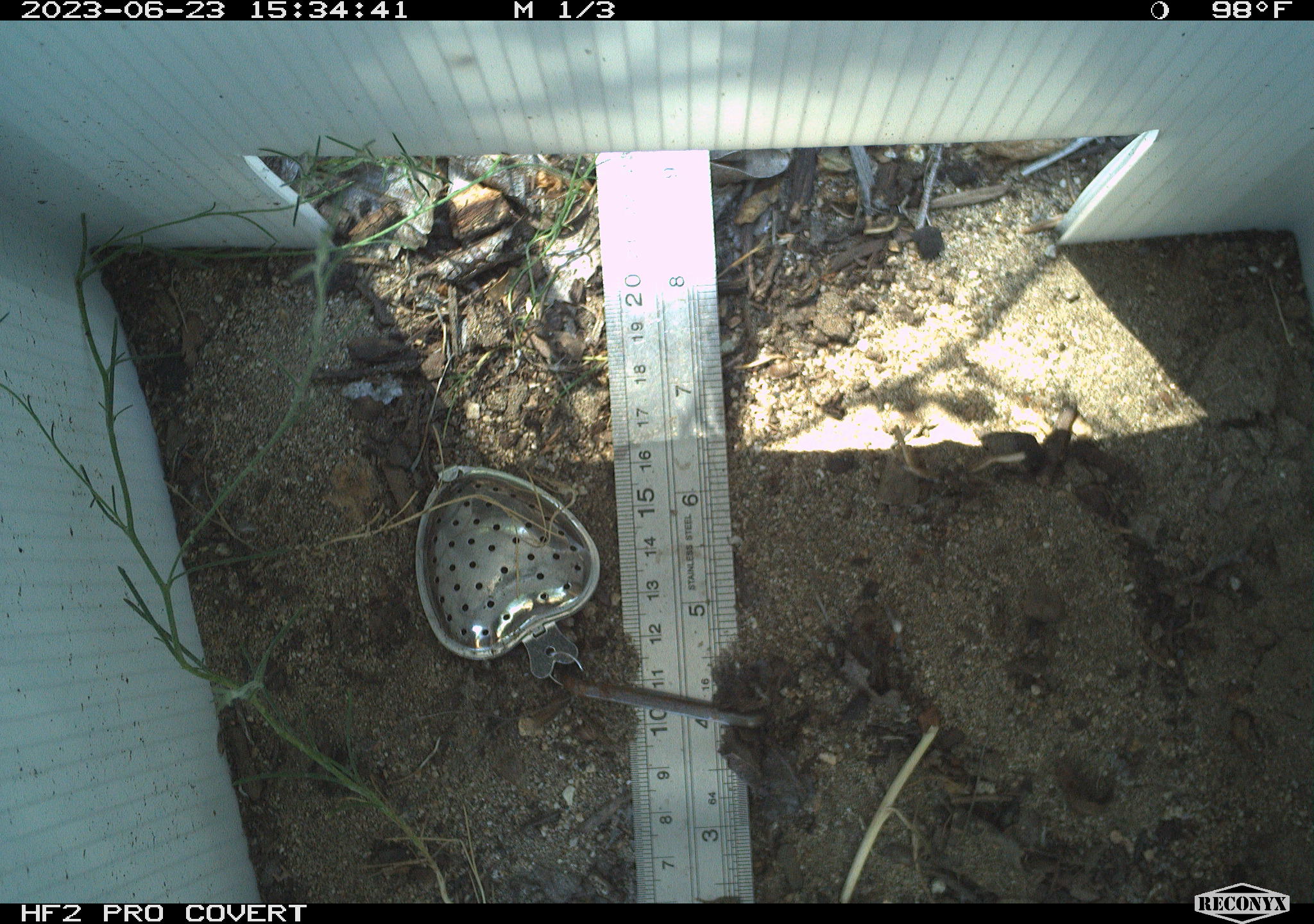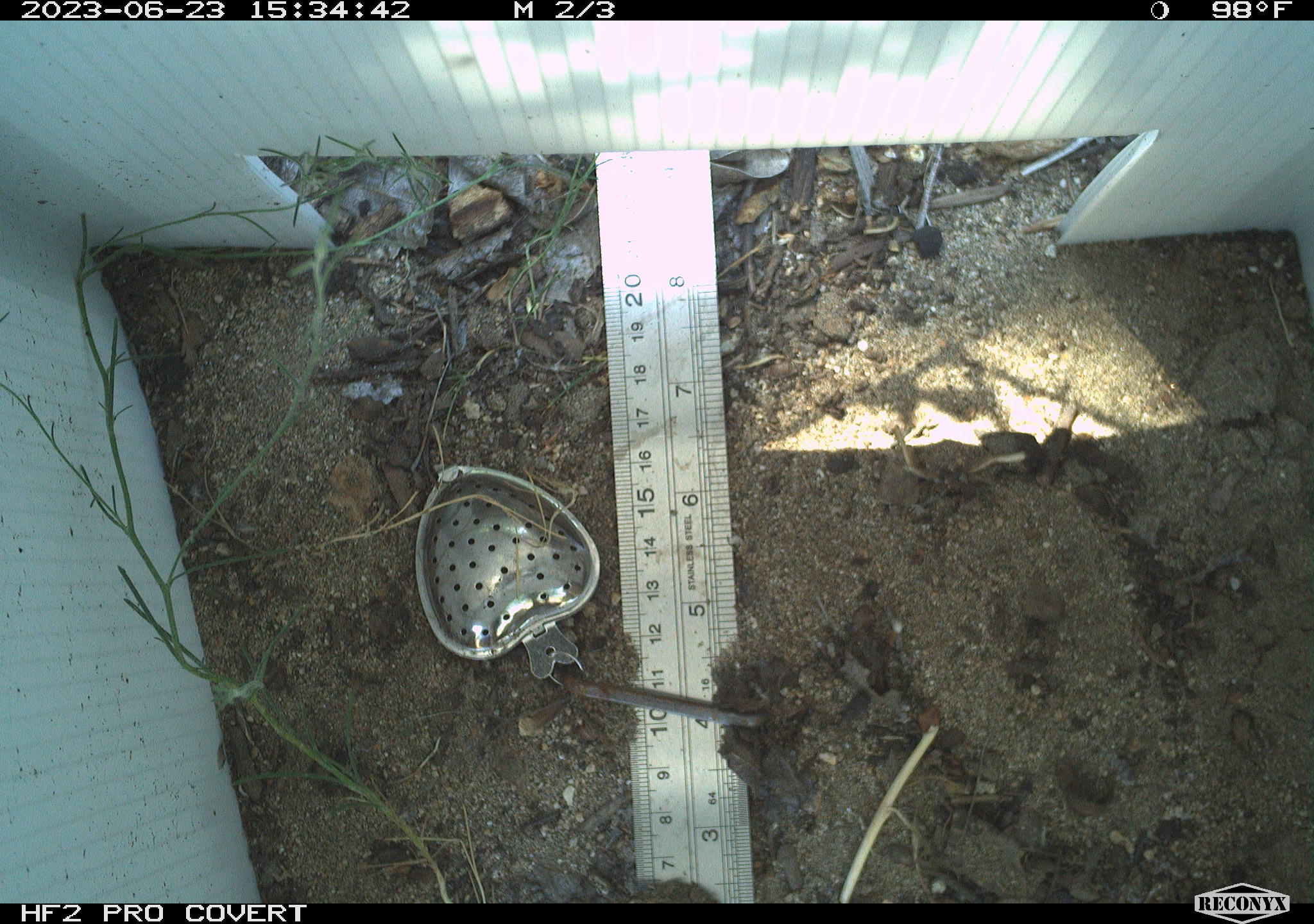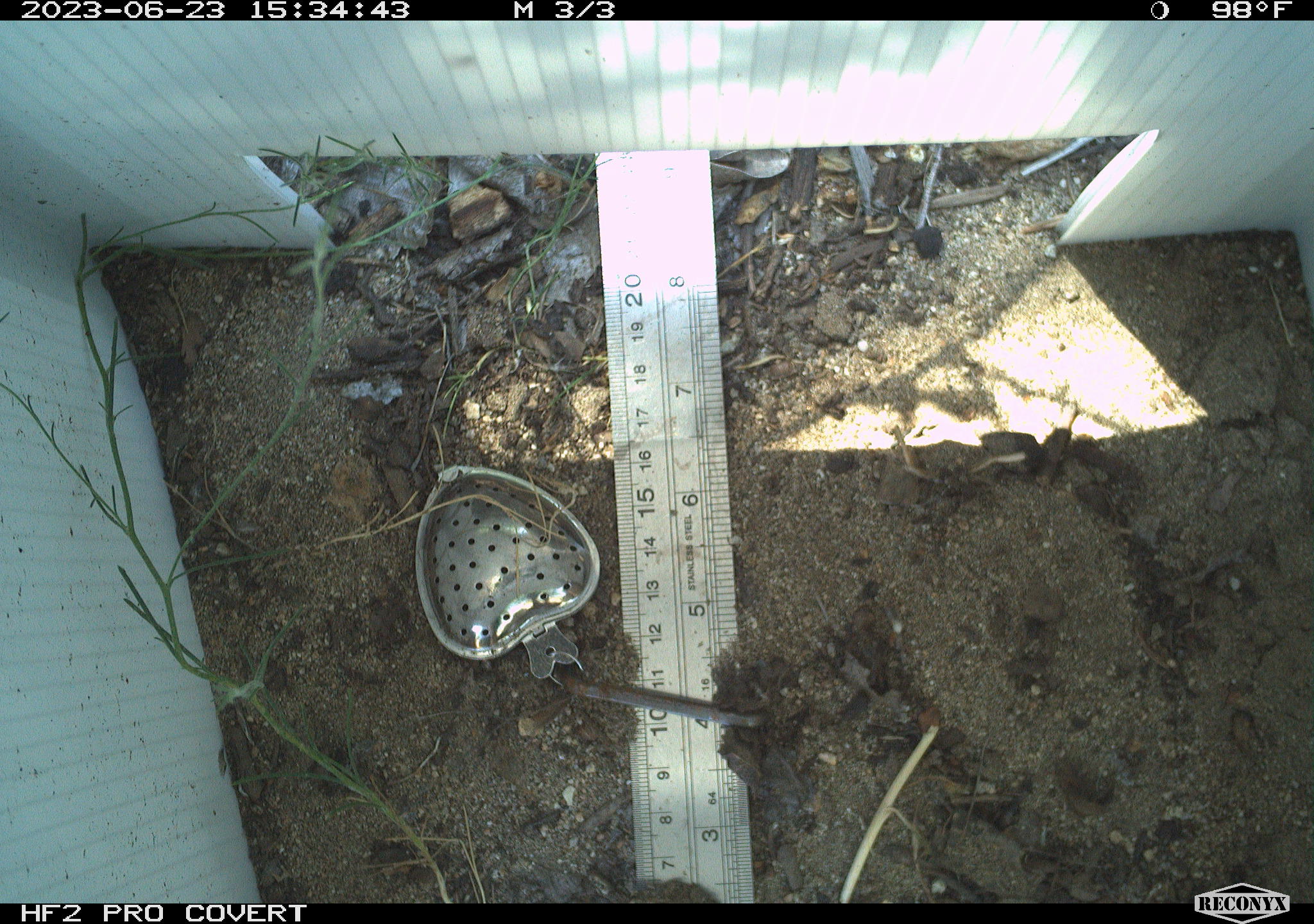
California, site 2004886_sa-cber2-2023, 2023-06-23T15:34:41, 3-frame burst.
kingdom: Animalia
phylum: Chordata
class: Amphibia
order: Anura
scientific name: Anura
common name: frogs